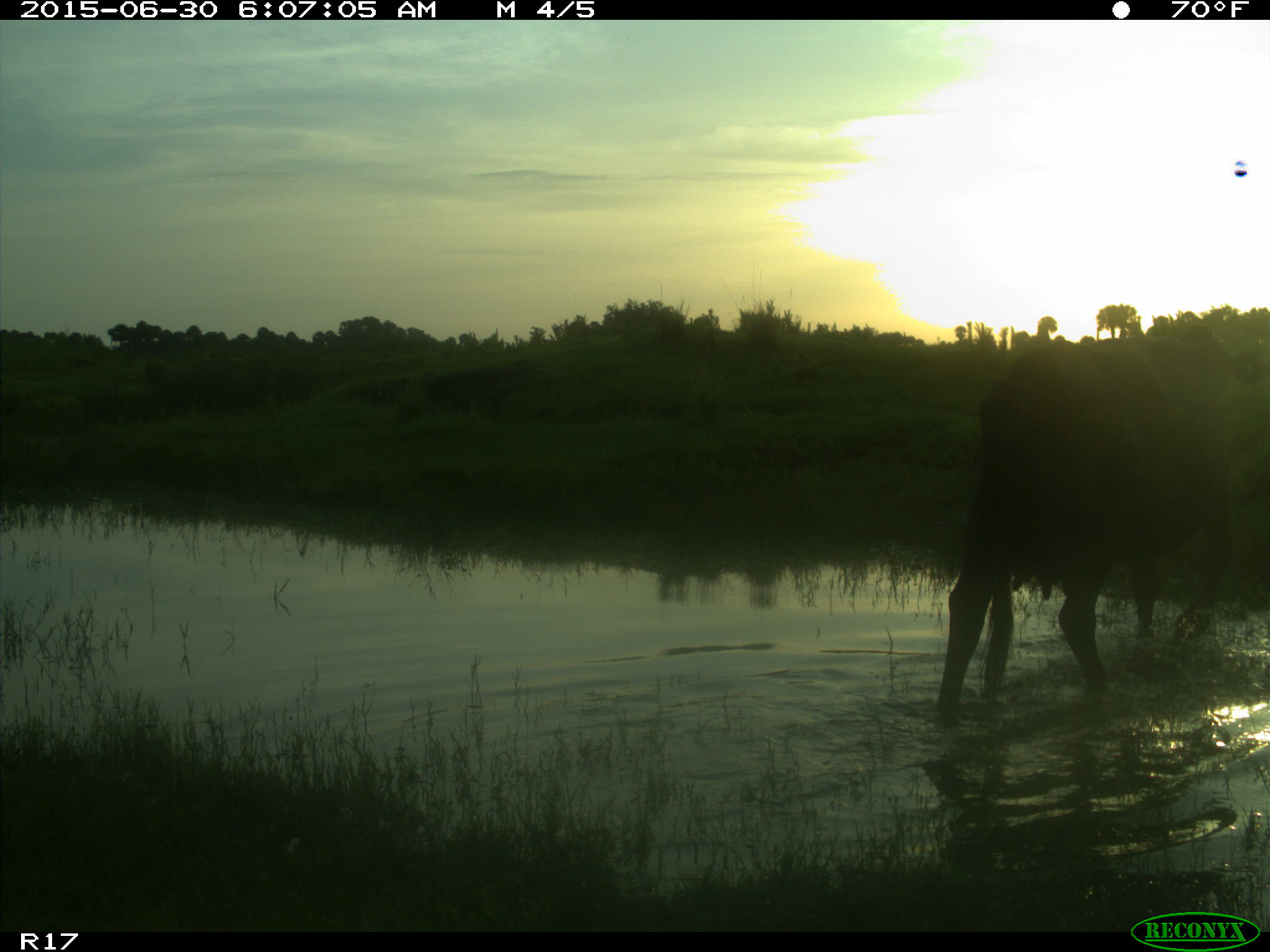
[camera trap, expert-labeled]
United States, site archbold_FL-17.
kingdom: Animalia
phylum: Chordata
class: Mammalia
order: Artiodactyla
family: Bovidae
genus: Bos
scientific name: Bos taurus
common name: domestic cow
Bos taurus (domestic cow).